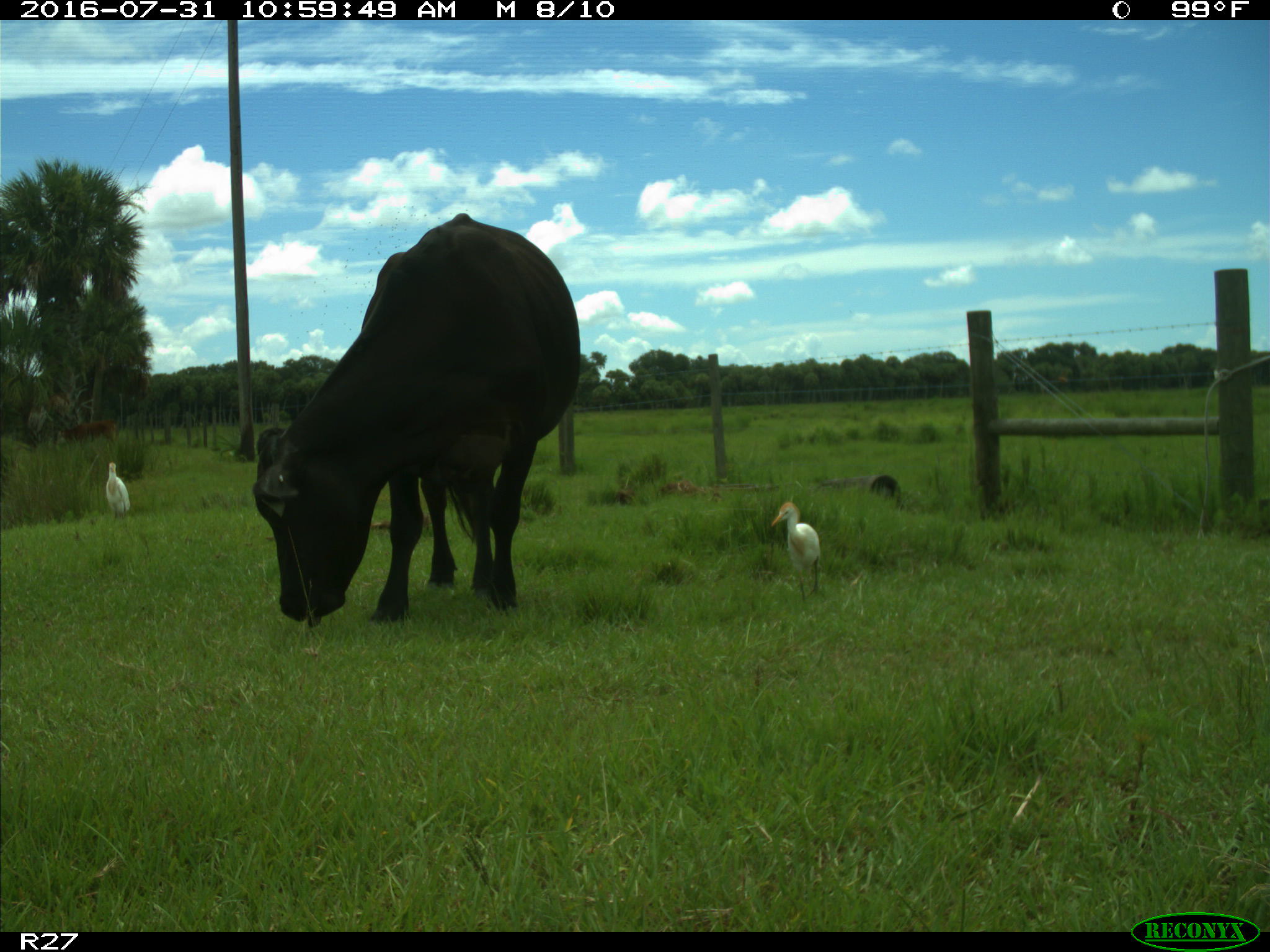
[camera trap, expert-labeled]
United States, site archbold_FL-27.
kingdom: Animalia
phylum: Chordata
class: Mammalia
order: Artiodactyla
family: Bovidae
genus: Bos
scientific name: Bos taurus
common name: domestic cow